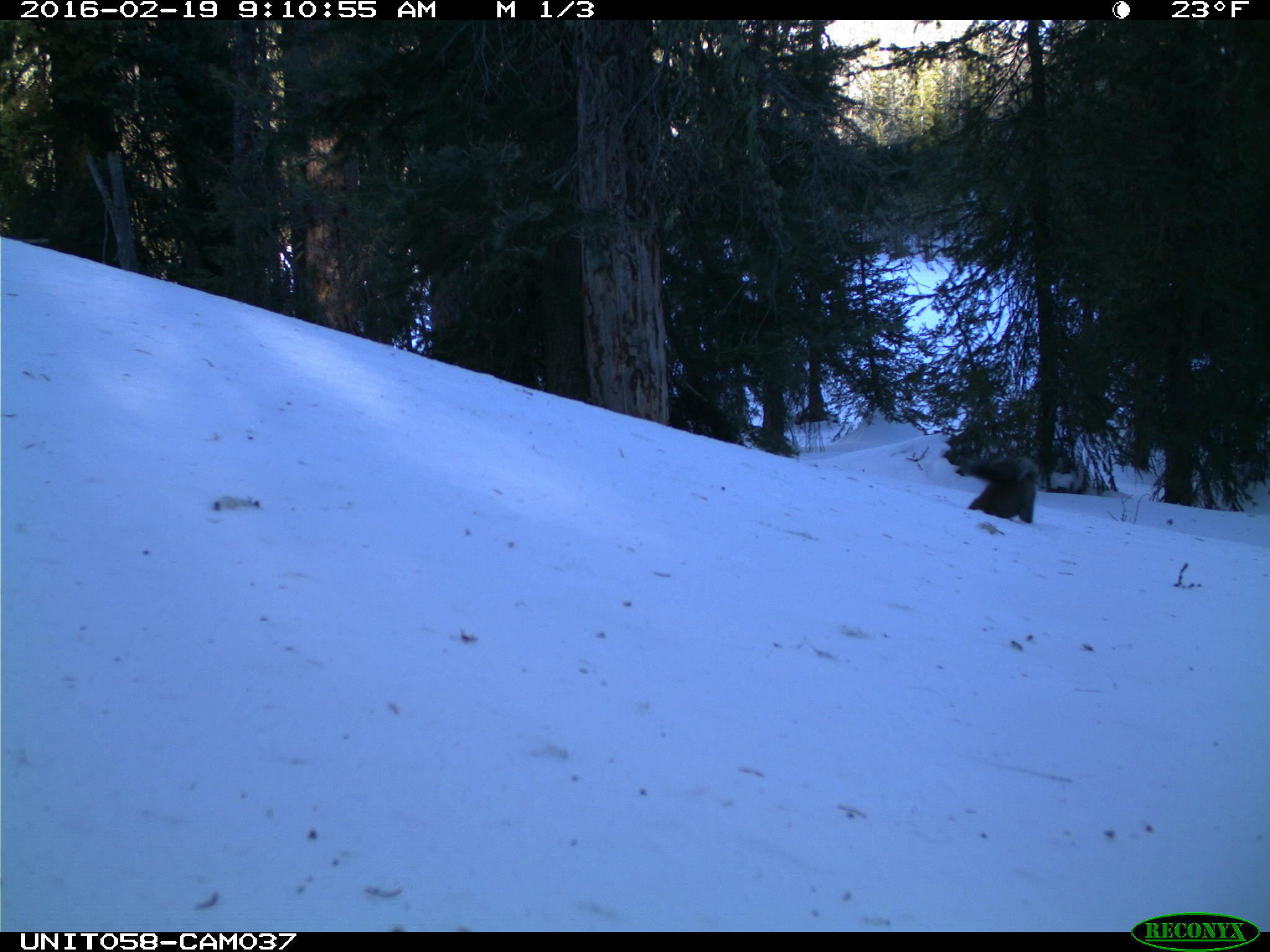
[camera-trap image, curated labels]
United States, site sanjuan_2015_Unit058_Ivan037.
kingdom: Animalia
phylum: Chordata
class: Mammalia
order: Rodentia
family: Sciuridae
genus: Tamiasciurus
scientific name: Tamiasciurus hudsonicus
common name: american red squirrel